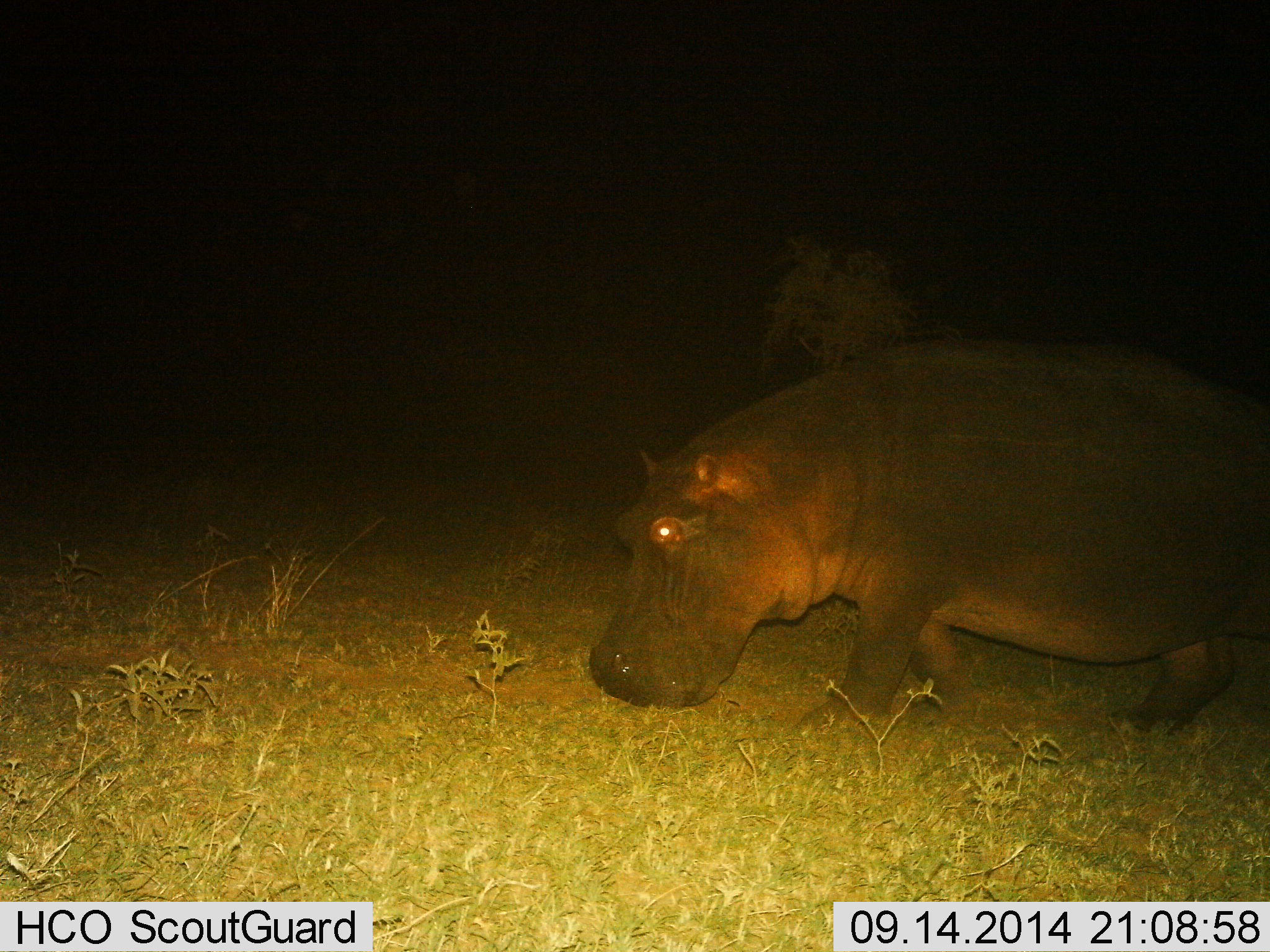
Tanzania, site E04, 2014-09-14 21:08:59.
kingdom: Animalia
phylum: Chordata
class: Mammalia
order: Artiodactyla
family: Hippopotamidae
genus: Hippopotamus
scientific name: Hippopotamus amphibius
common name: hippopotamus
Hippopotamus (Hippopotamus amphibius), count 1. Behavior (volunteer vote fractions): standing 30%, resting 10%, moving 80%, interacting 0%. Young present (vote fraction): 0%. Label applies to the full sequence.